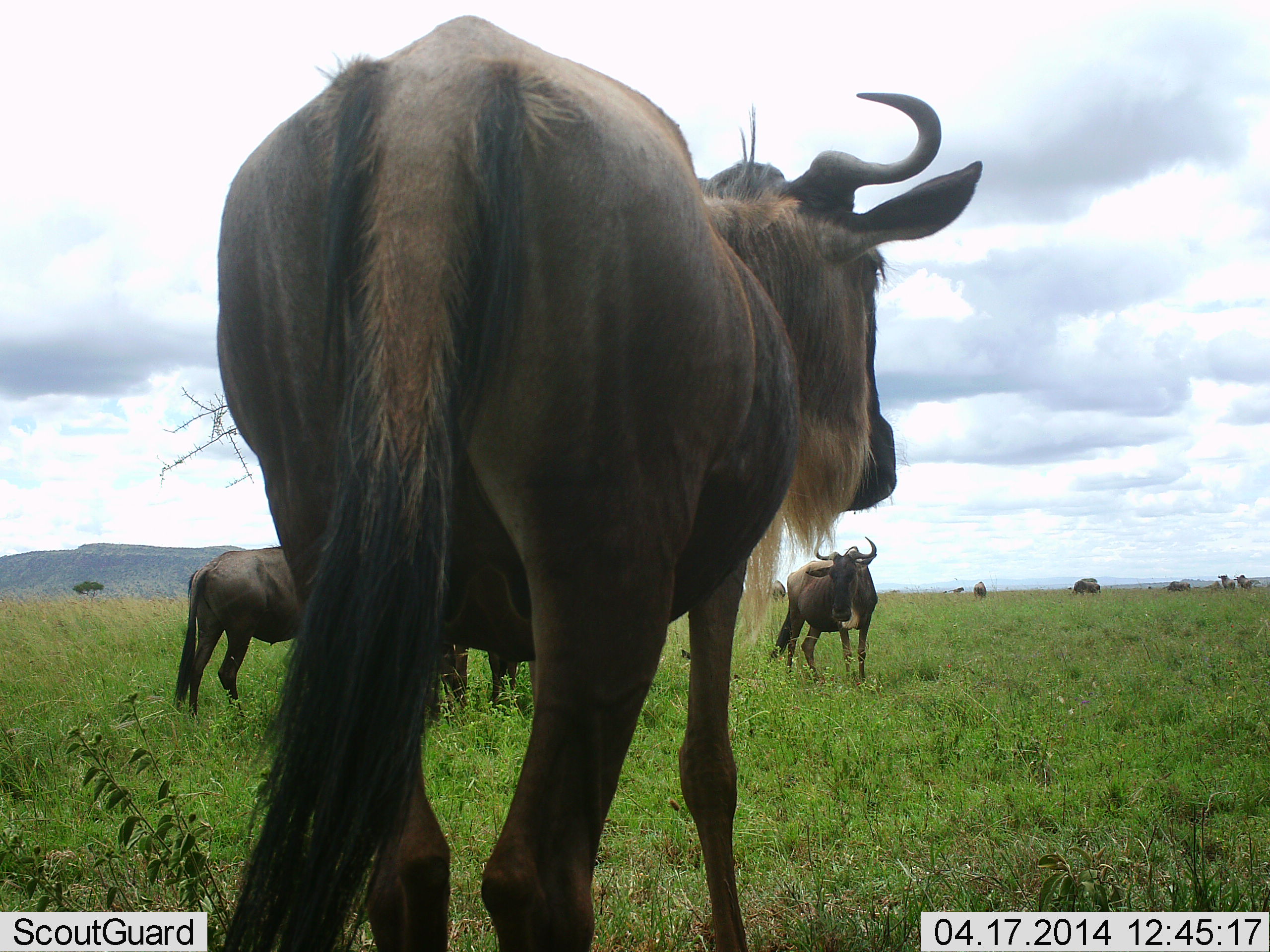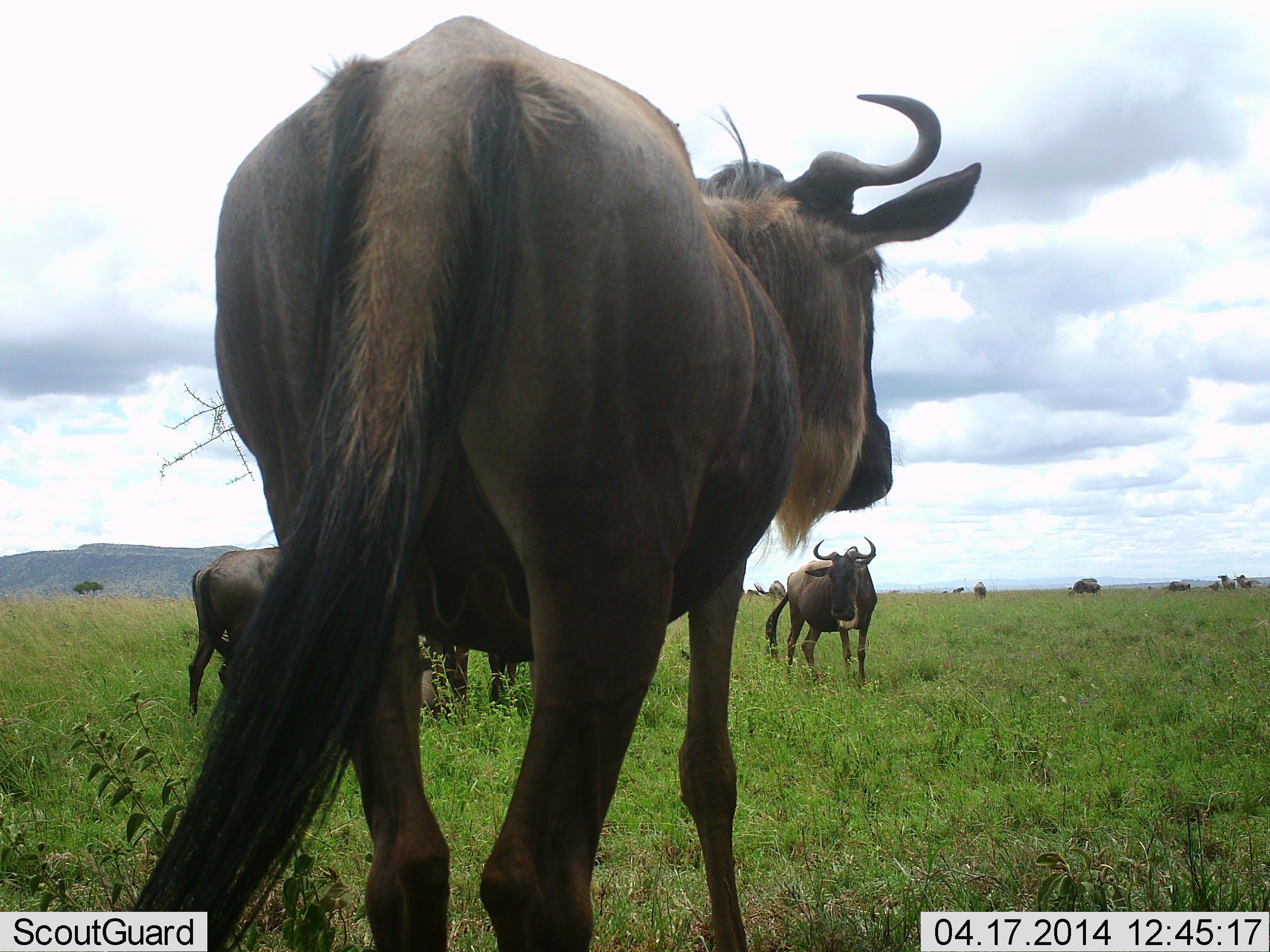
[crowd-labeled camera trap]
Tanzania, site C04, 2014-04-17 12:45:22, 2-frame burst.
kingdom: Animalia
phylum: Chordata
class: Mammalia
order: Artiodactyla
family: Bovidae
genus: Connochaetes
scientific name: Connochaetes taurinus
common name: blue wildebeest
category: wildebeest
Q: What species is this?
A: Wildebeest (blue wildebeest) (Connochaetes taurinus).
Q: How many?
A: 5.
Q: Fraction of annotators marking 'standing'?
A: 100%.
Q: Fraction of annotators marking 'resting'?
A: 20%.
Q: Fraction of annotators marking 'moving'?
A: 10%.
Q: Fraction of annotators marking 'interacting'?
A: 0%.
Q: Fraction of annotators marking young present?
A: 0%.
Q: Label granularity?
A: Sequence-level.